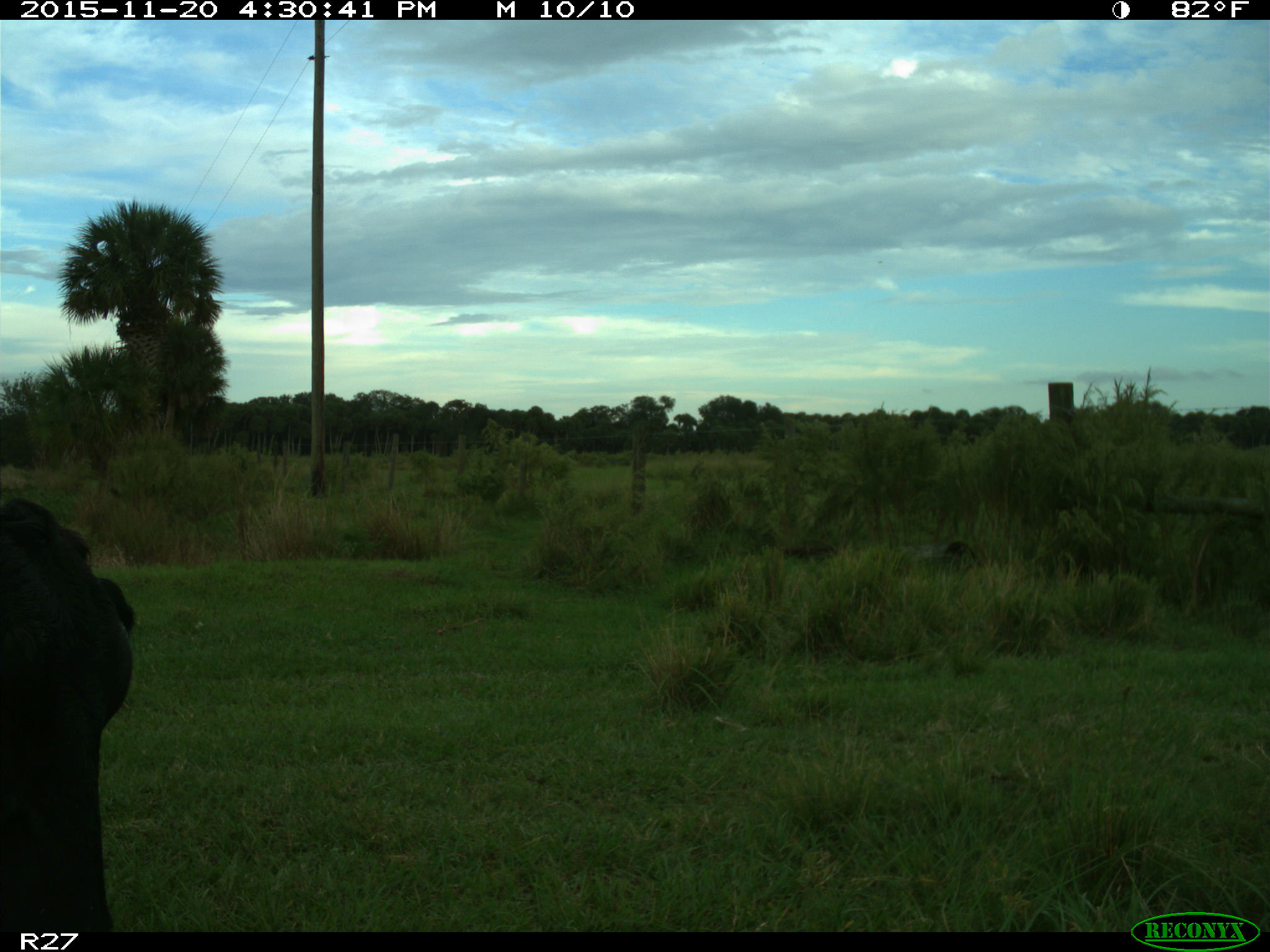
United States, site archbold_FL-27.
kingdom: Animalia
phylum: Chordata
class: Mammalia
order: Artiodactyla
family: Bovidae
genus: Bos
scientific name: Bos taurus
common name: domestic cow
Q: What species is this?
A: Bos taurus (domestic cow).